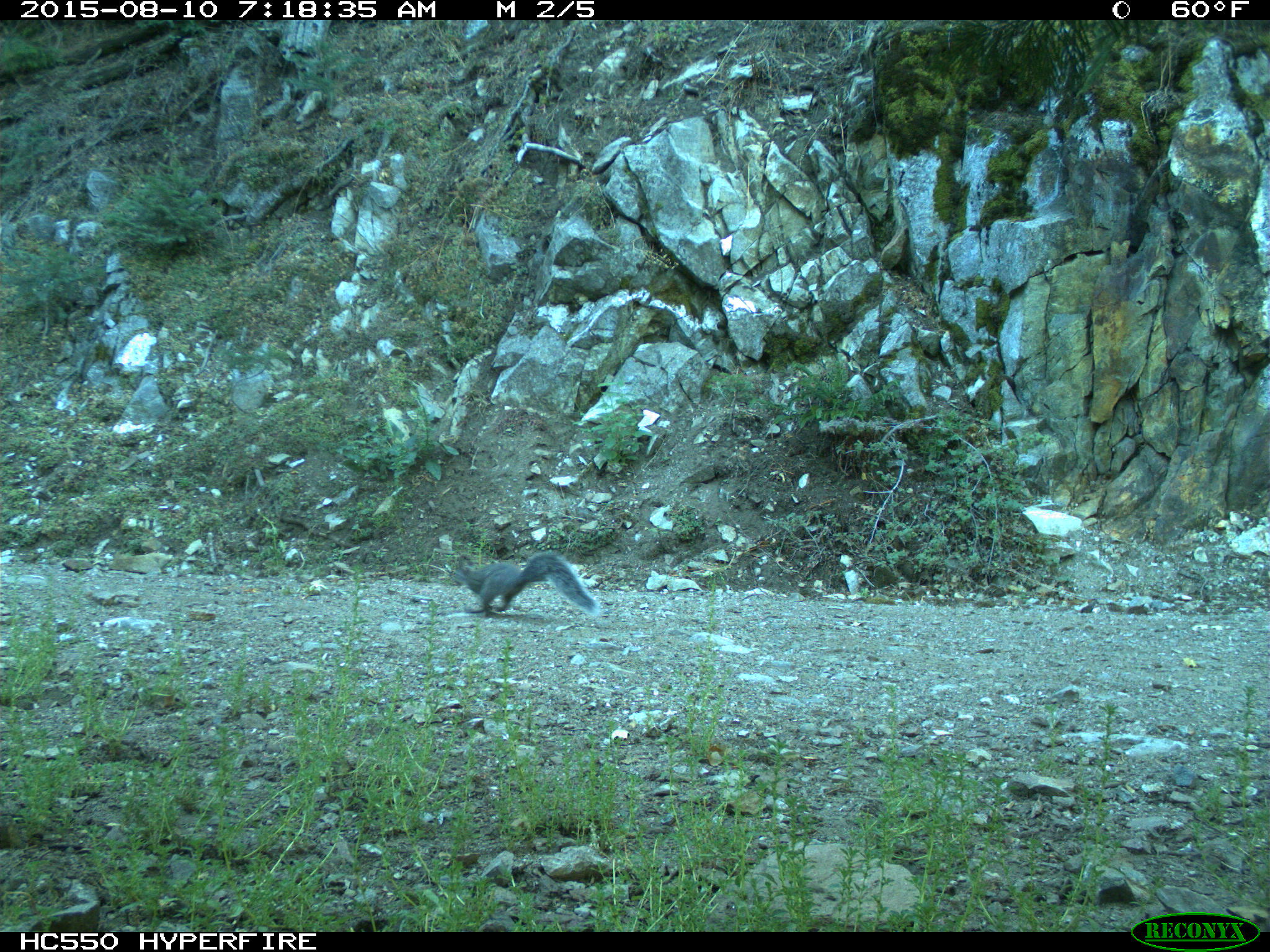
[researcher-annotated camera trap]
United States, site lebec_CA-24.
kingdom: Animalia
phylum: Chordata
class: Mammalia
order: Rodentia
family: Sciuridae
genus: Sciurus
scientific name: Sciurus carolinensis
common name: eastern gray squirrel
Sciurus carolinensis (eastern gray squirrel).